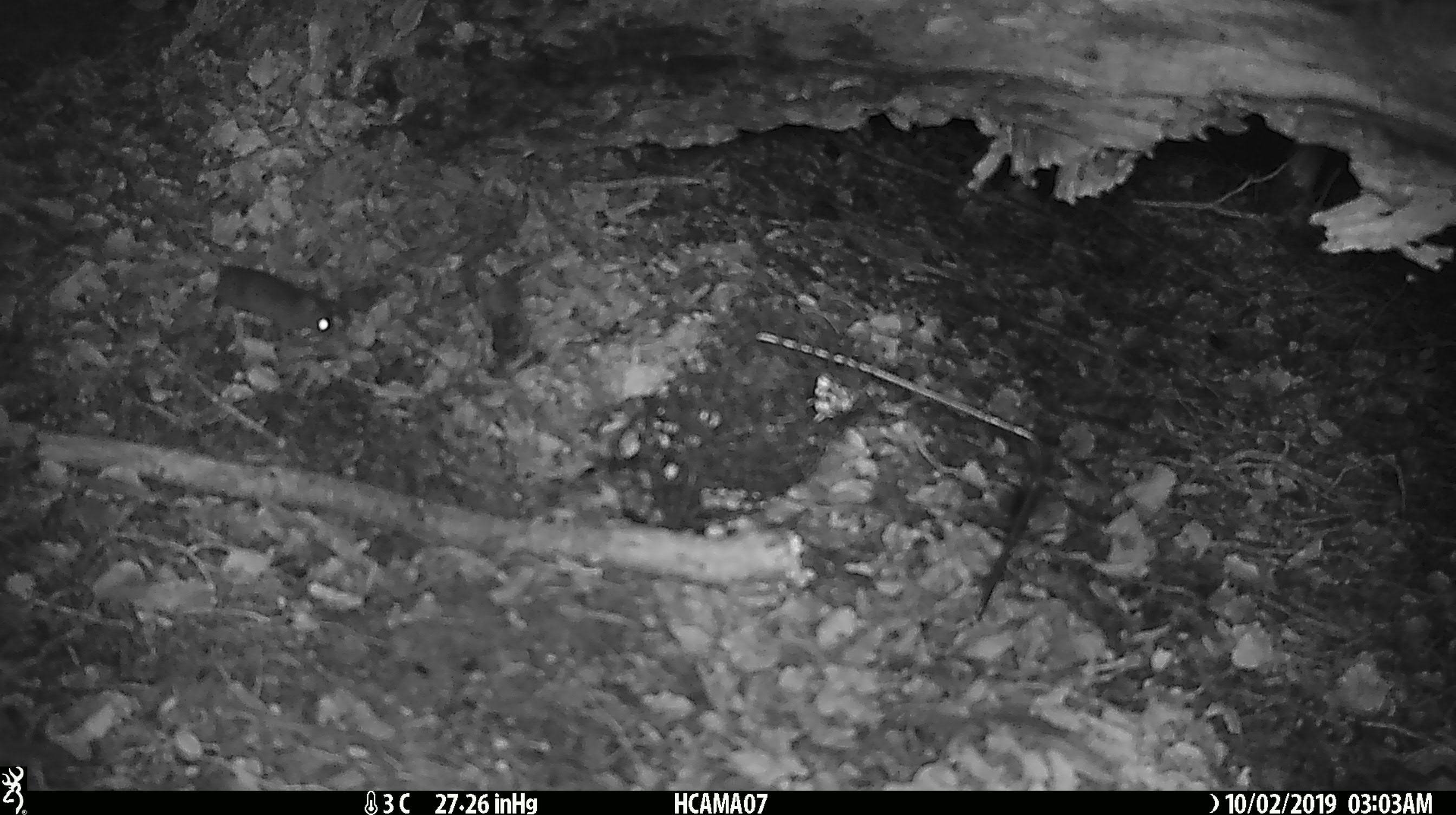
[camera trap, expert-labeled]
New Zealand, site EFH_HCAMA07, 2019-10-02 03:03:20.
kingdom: Animalia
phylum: Chordata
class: Mammalia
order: Rodentia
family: Muridae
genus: Mus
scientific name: Mus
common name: mouse